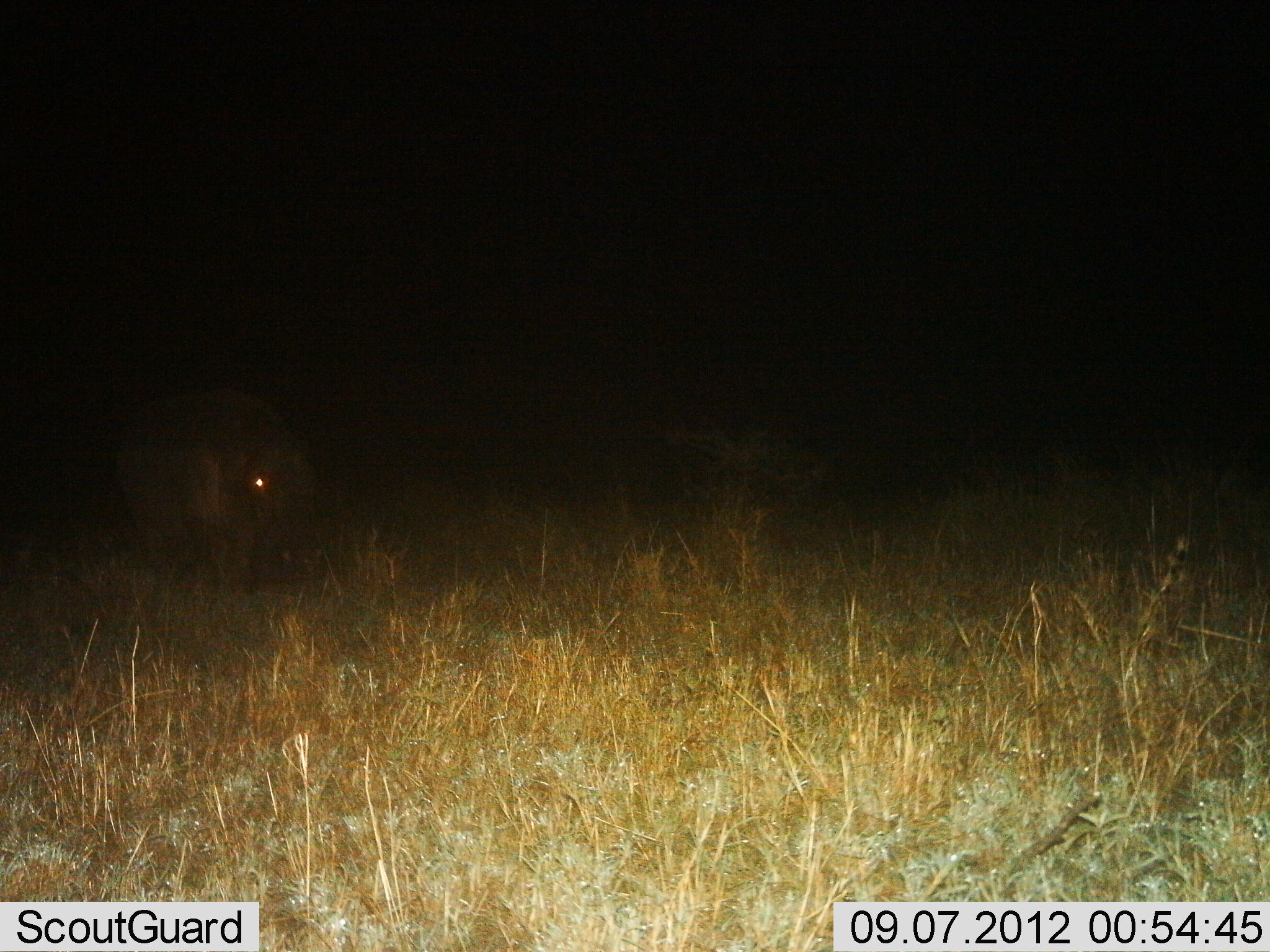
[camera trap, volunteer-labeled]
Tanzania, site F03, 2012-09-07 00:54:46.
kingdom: Animalia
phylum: Chordata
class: Mammalia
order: Artiodactyla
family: Hippopotamidae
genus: Hippopotamus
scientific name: Hippopotamus amphibius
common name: hippopotamus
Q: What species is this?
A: Hippopotamus (Hippopotamus amphibius).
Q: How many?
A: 1.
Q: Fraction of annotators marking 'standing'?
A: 40%.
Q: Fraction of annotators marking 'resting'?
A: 0%.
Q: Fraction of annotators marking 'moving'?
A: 50%.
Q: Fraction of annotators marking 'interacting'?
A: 0%.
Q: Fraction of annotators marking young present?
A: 0%.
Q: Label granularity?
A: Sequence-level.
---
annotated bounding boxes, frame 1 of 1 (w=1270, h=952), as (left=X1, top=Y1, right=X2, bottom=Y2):
animal: (left=120, top=383, right=318, bottom=594)